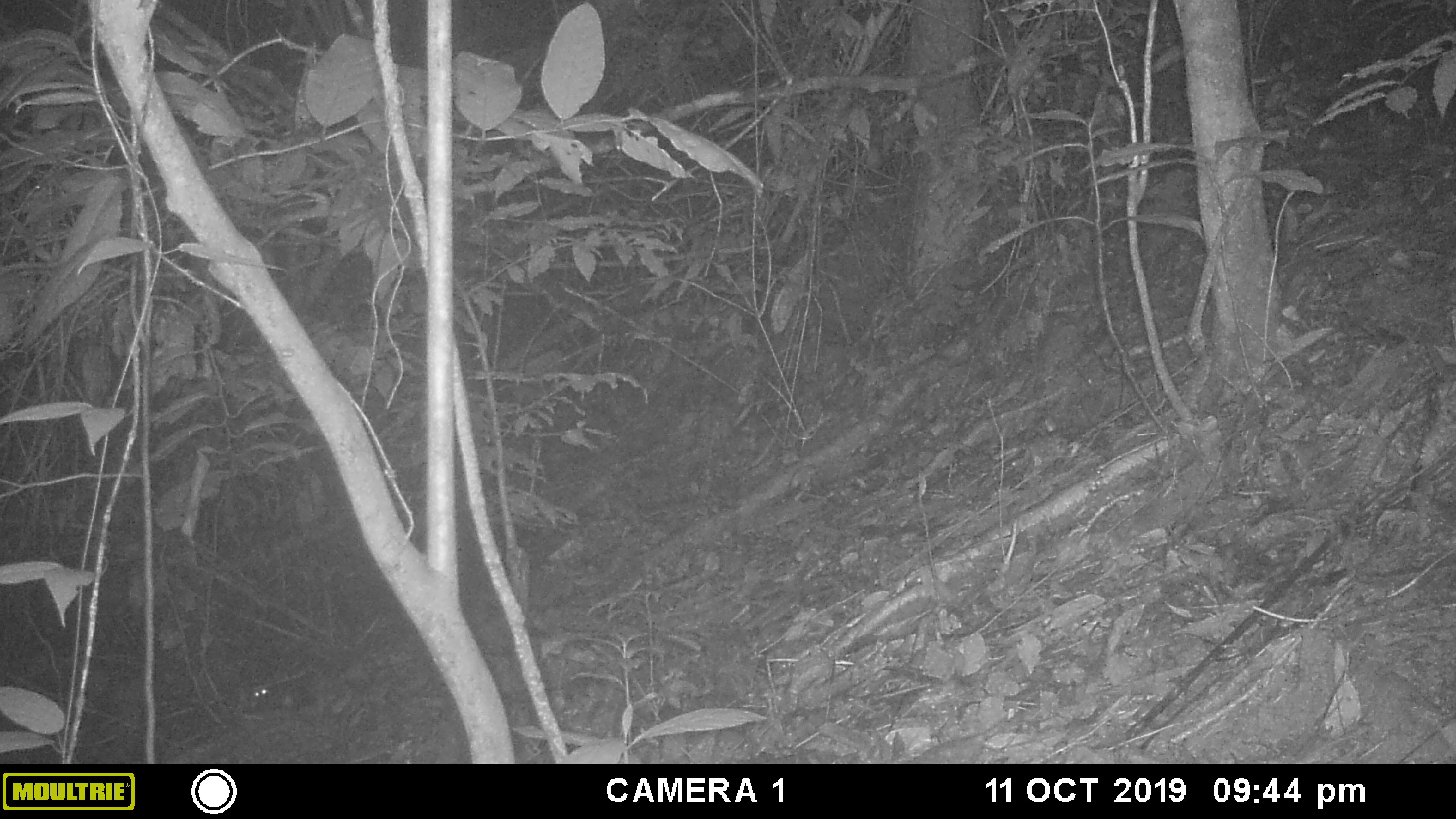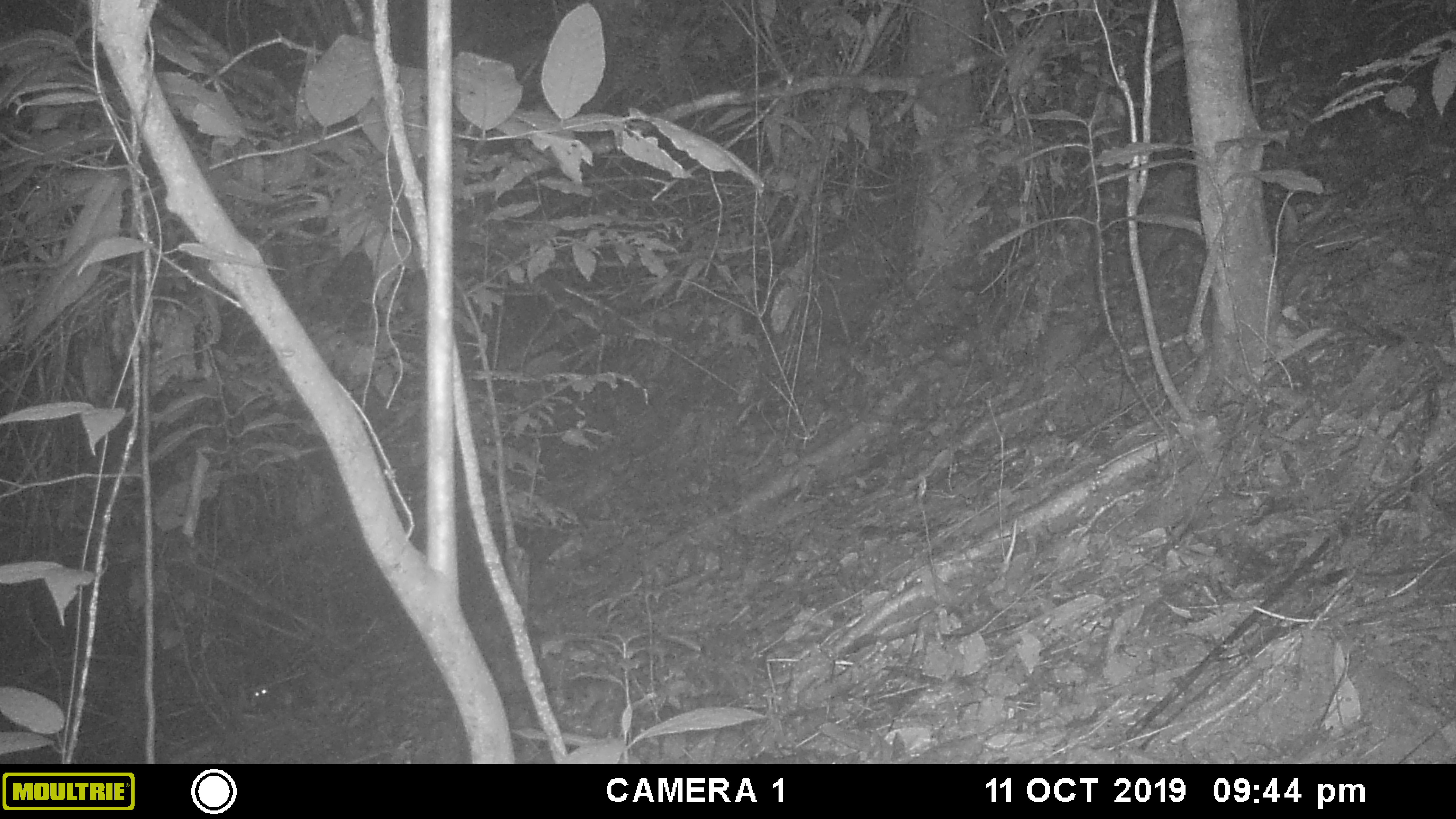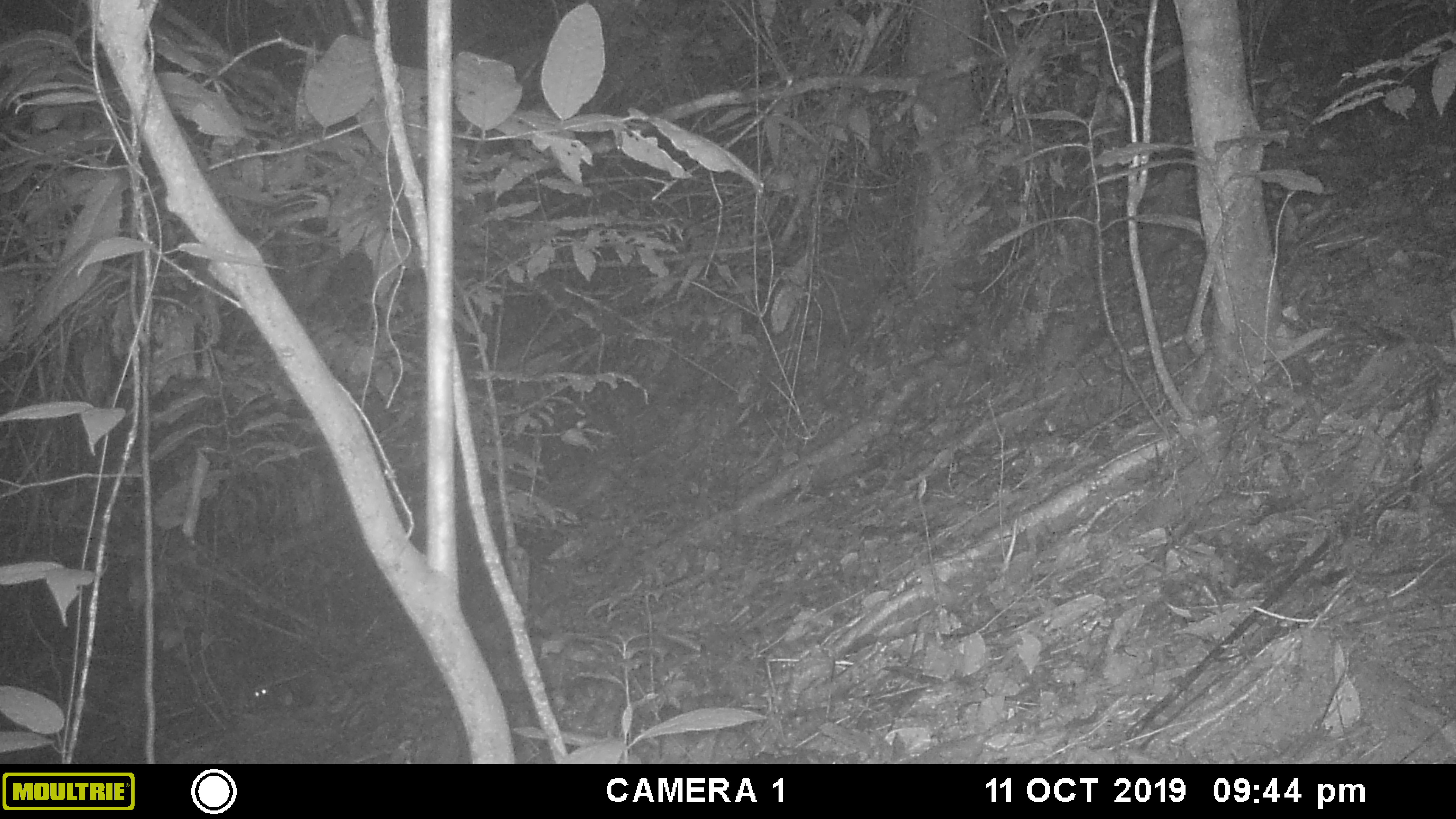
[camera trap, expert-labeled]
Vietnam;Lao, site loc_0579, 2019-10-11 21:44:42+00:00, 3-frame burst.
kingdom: Animalia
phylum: Chordata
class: Mammalia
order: Rodentia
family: Muridae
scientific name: Muridae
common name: old-world mice and rats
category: unidentified murid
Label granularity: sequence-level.